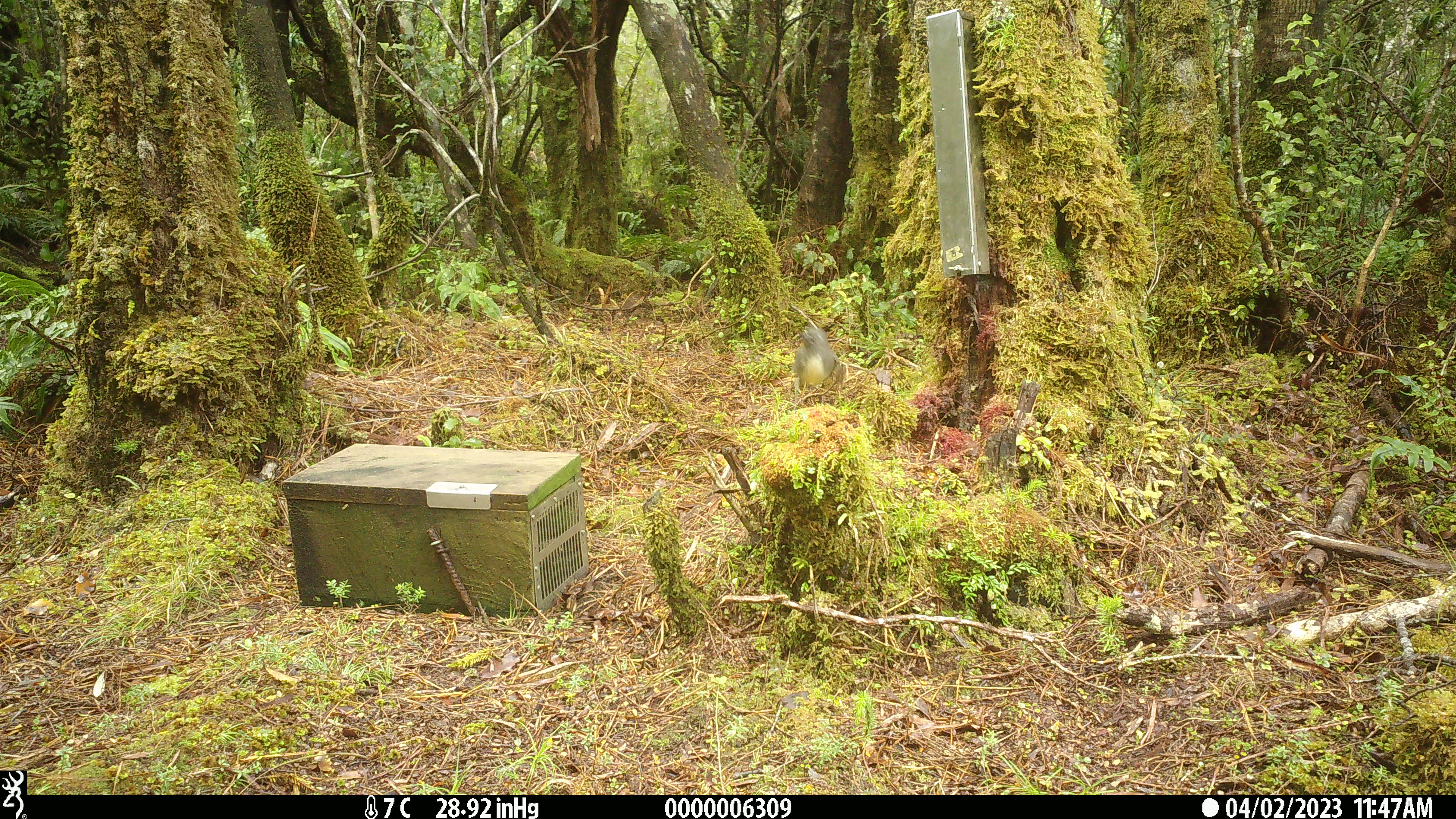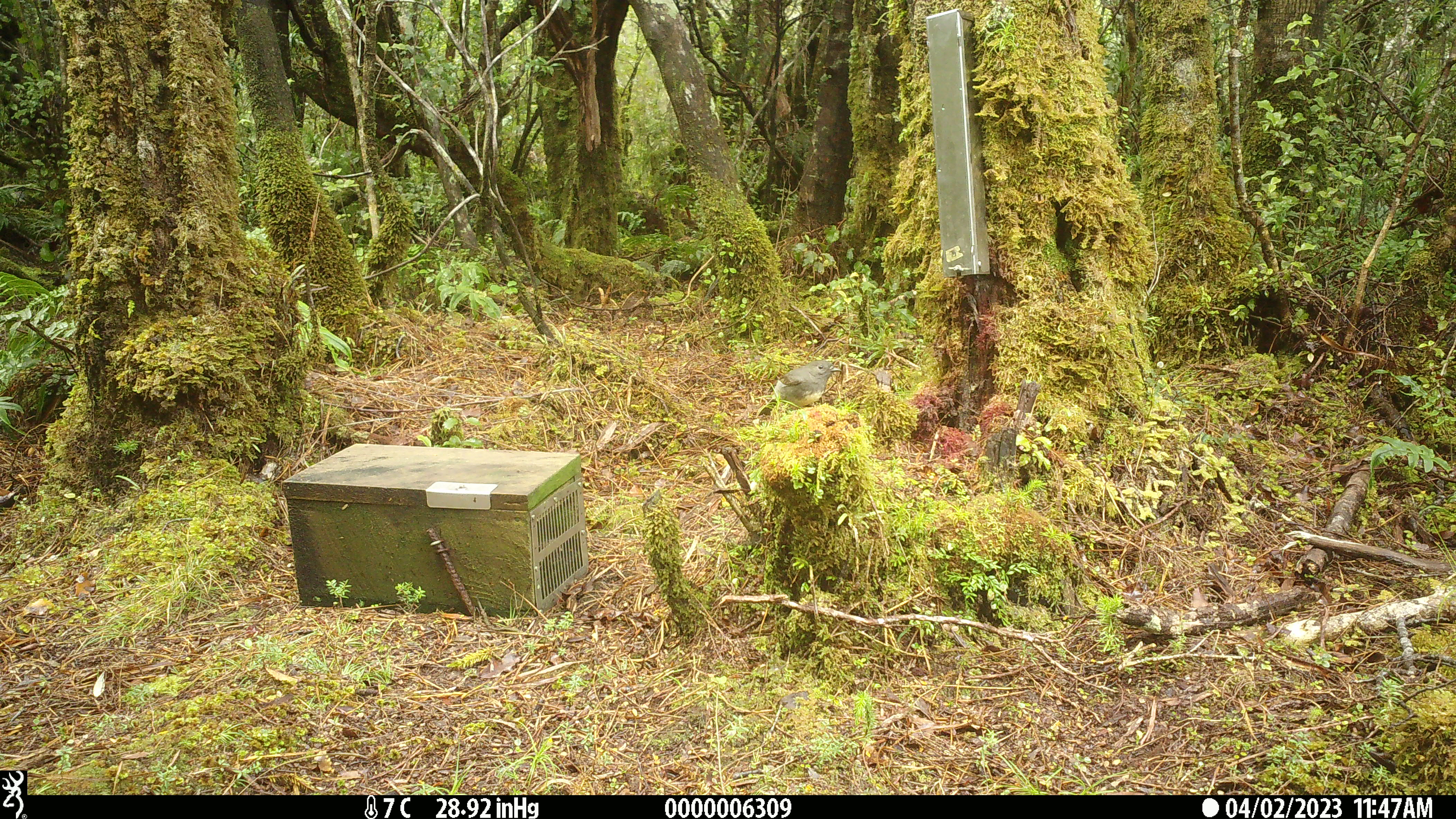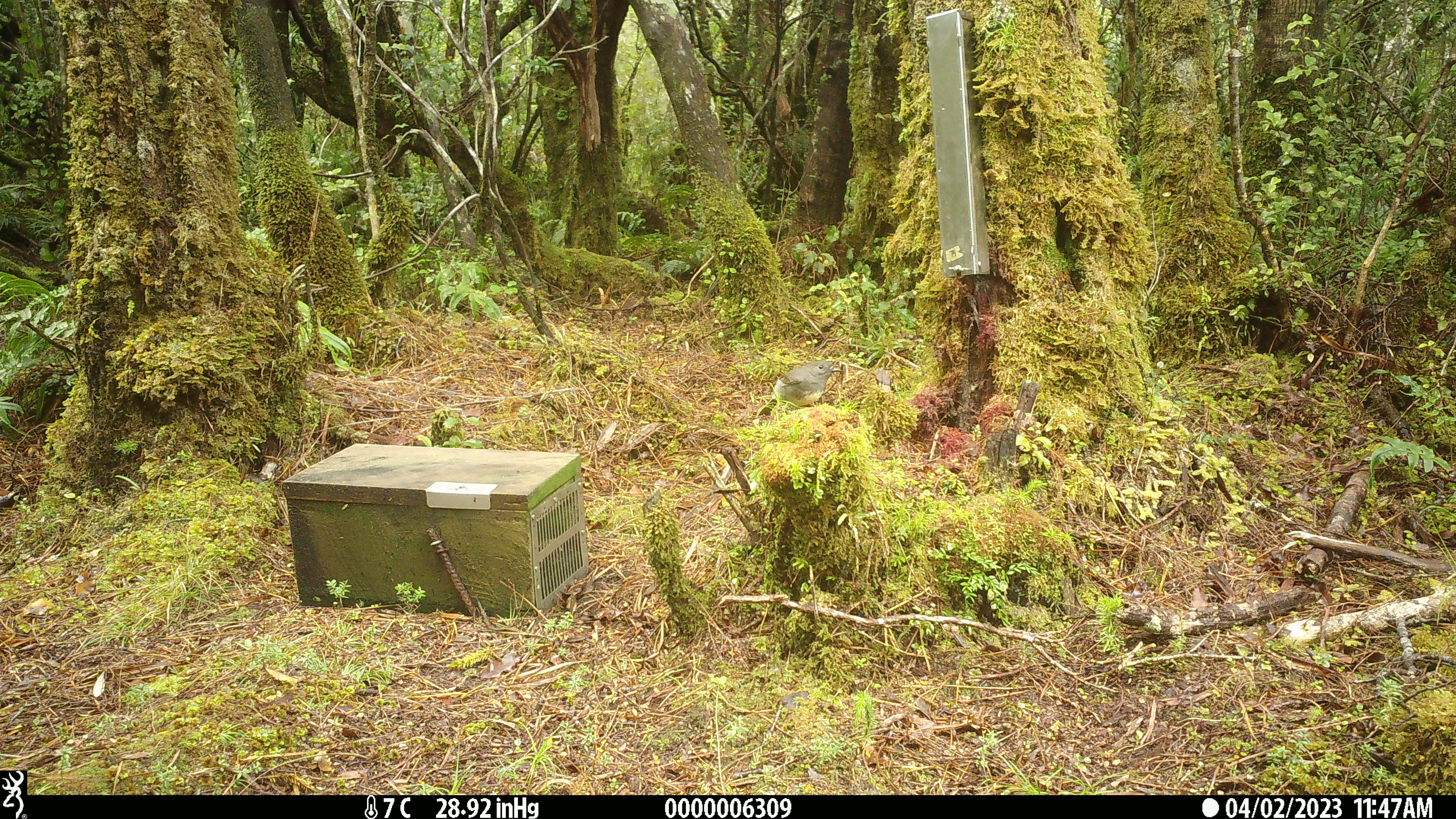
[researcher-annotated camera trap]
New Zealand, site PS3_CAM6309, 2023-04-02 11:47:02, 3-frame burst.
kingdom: Animalia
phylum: Chordata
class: Aves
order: Passeriformes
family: Petroicidae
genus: Petroica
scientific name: Petroica australis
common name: new zealand robin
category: robin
Robin (new zealand robin) (Petroica australis).